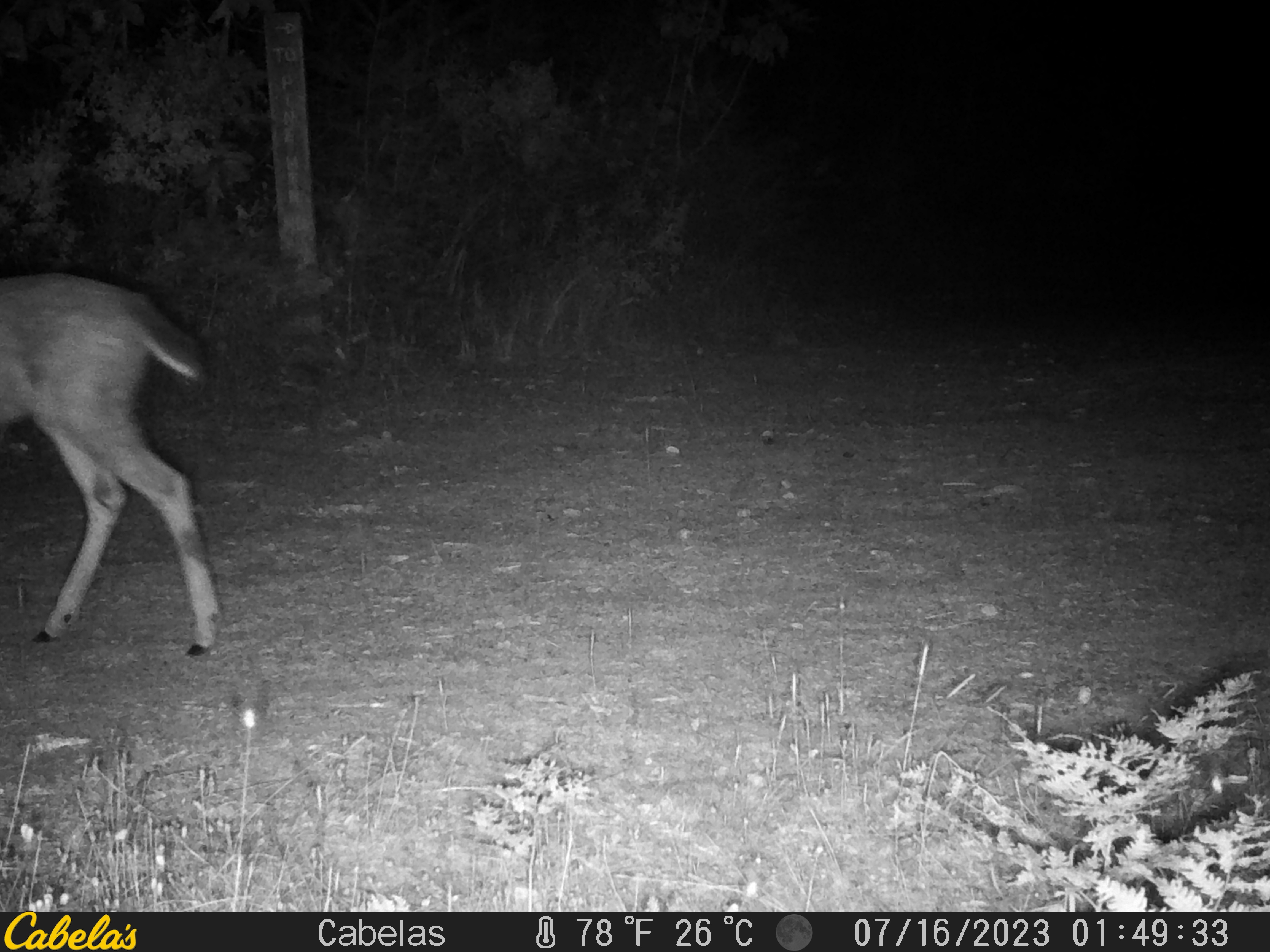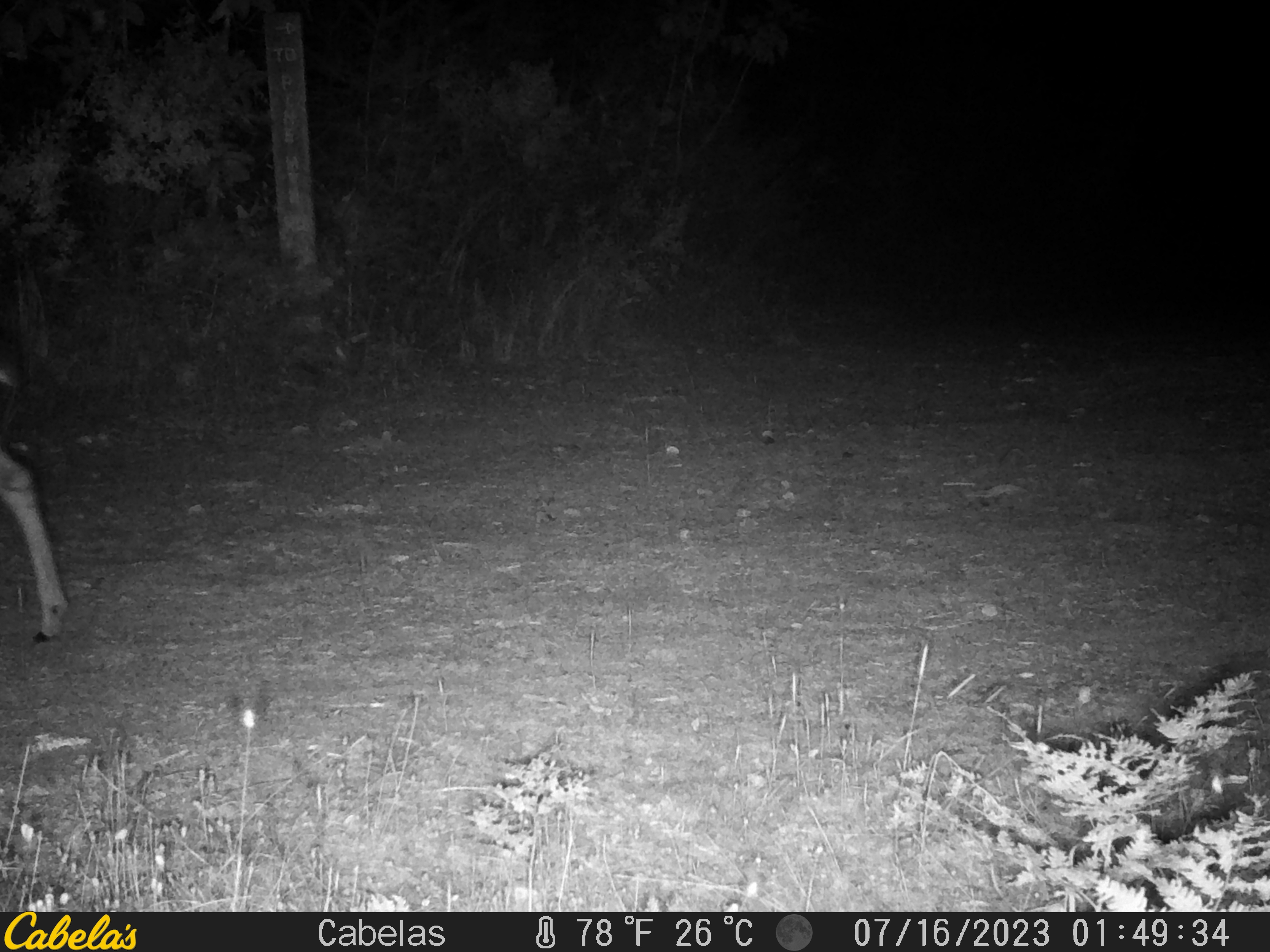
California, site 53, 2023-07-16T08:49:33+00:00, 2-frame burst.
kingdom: Animalia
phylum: Chordata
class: Mammalia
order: Artiodactyla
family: Cervidae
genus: Odocoileus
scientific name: Odocoileus hemionus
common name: mule deer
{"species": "mule deer (Odocoileus hemionus)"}